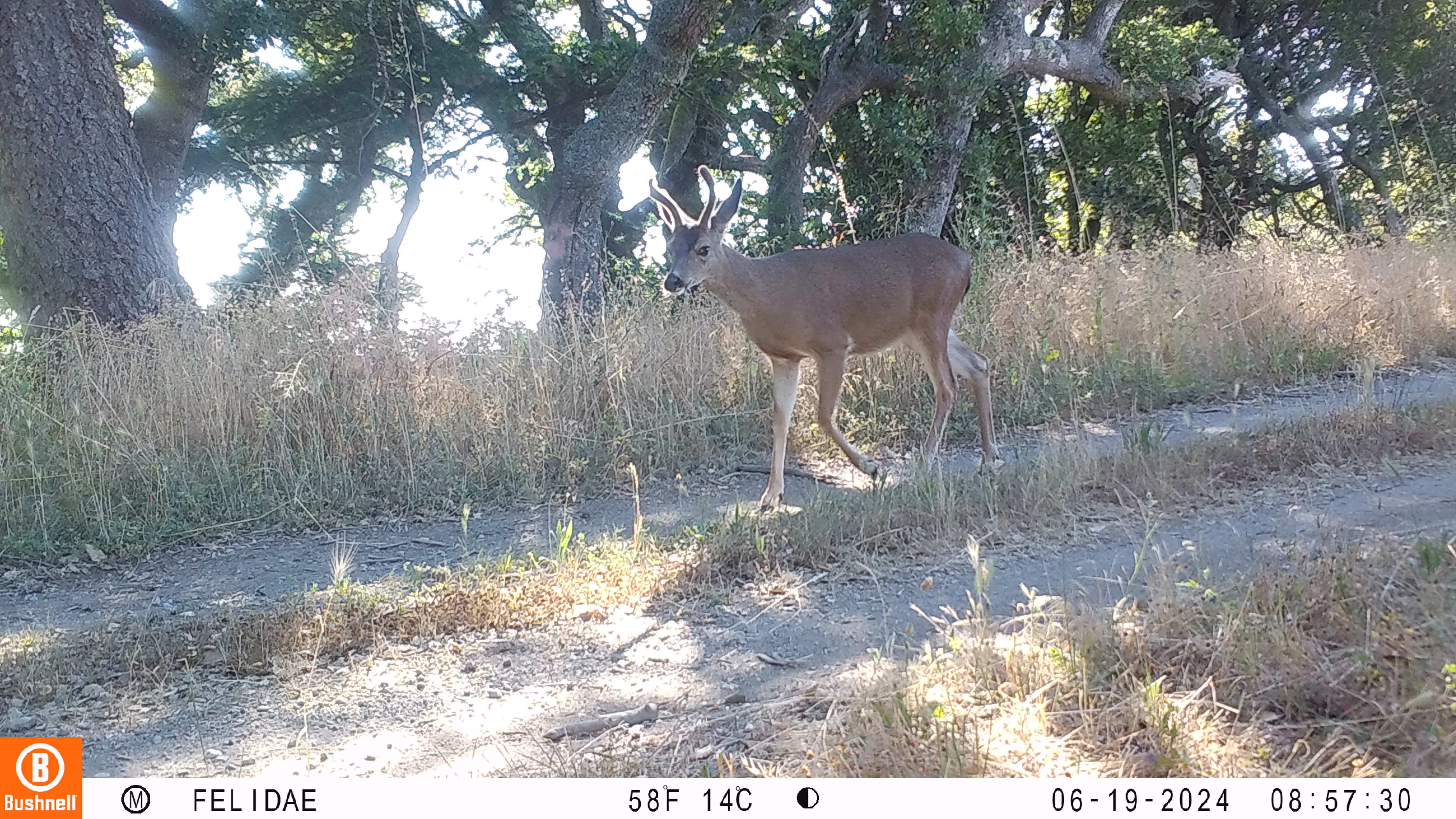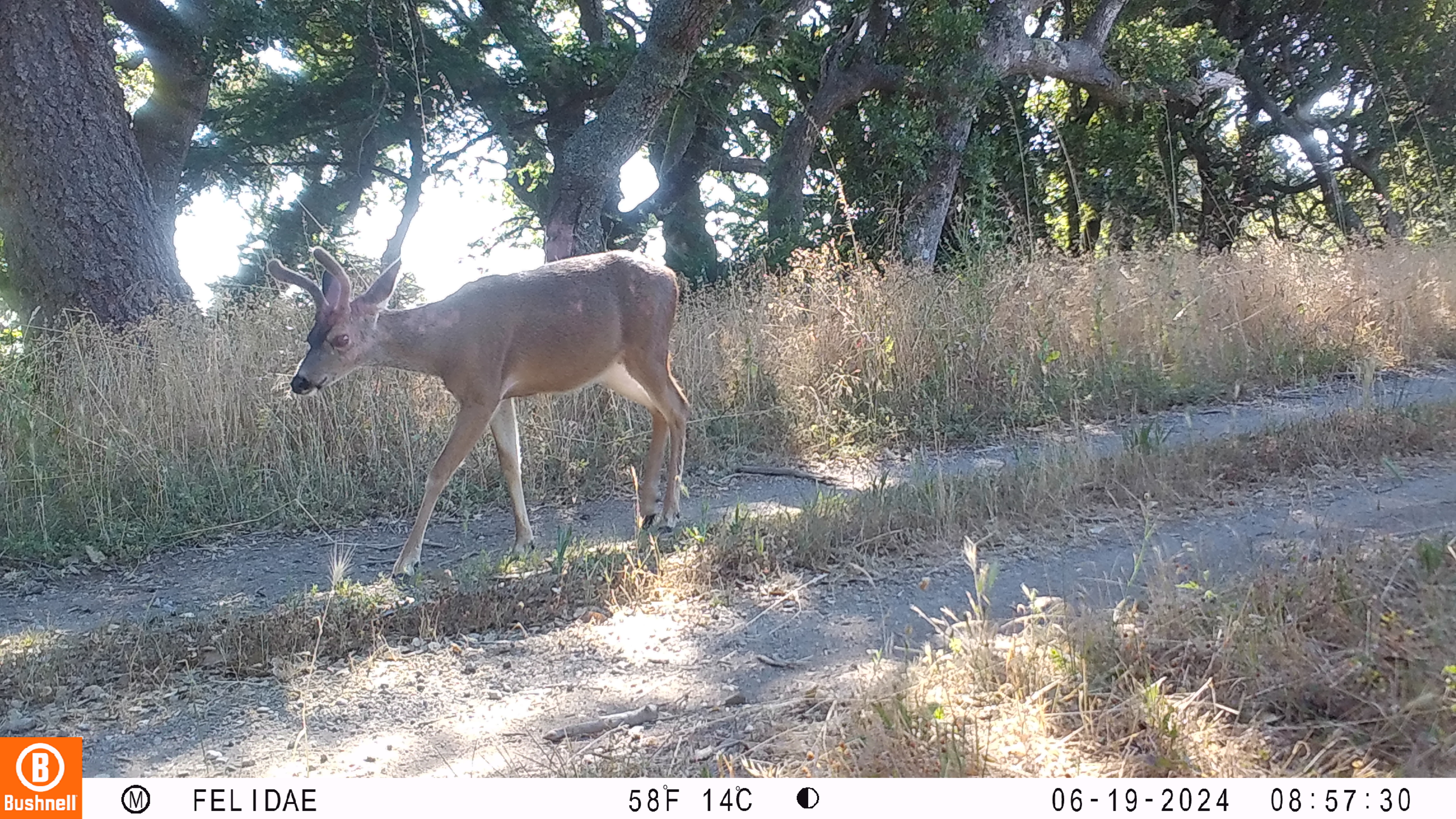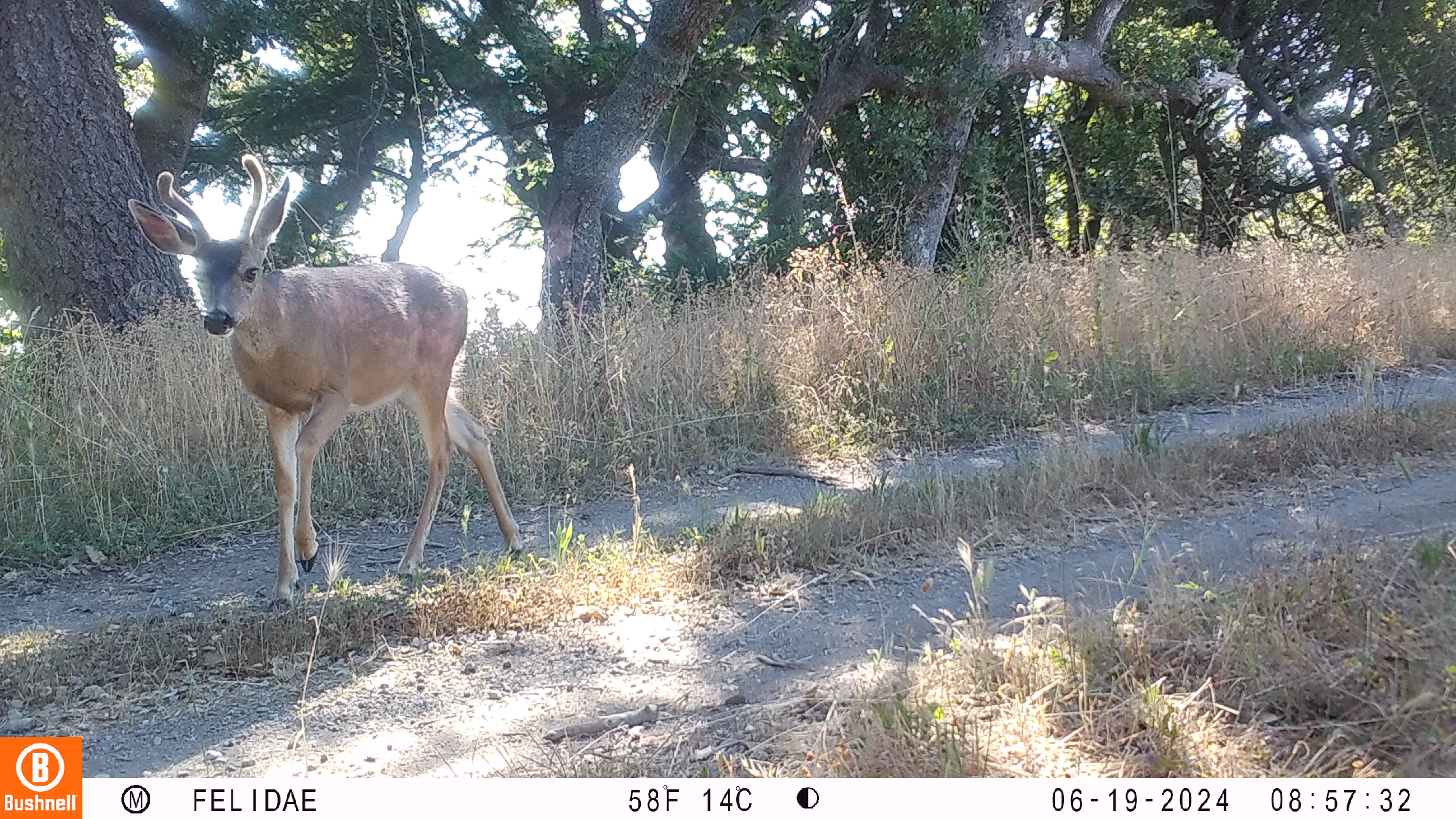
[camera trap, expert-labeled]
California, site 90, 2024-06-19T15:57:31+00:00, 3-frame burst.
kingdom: Animalia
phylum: Chordata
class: Mammalia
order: Artiodactyla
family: Cervidae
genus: Odocoileus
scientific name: Odocoileus hemionus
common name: mule deer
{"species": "mule deer (Odocoileus hemionus)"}